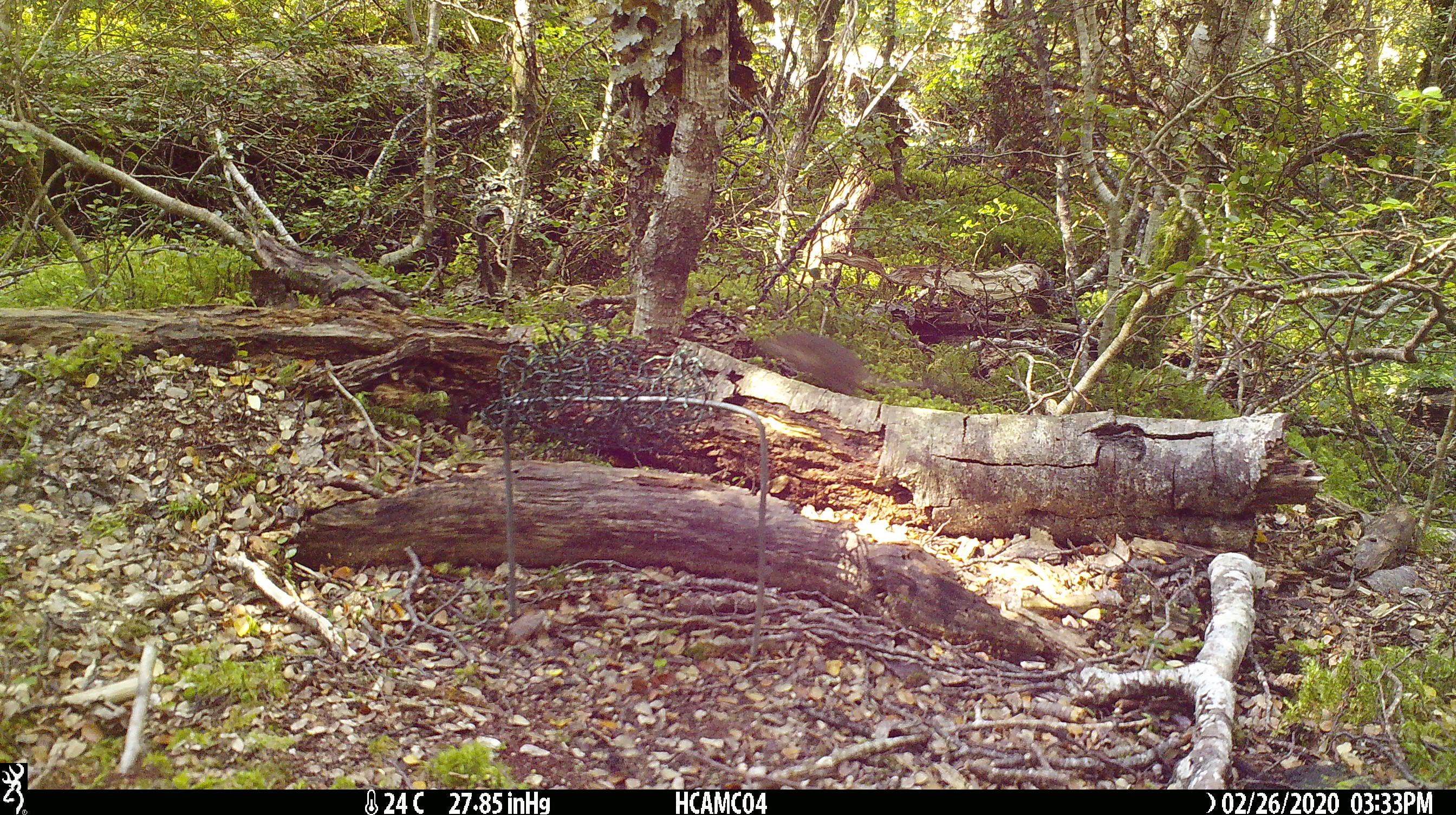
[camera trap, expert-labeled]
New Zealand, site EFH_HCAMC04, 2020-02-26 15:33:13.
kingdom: Animalia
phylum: Chordata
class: Mammalia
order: Rodentia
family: Muridae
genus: Mus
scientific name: Mus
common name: mouse